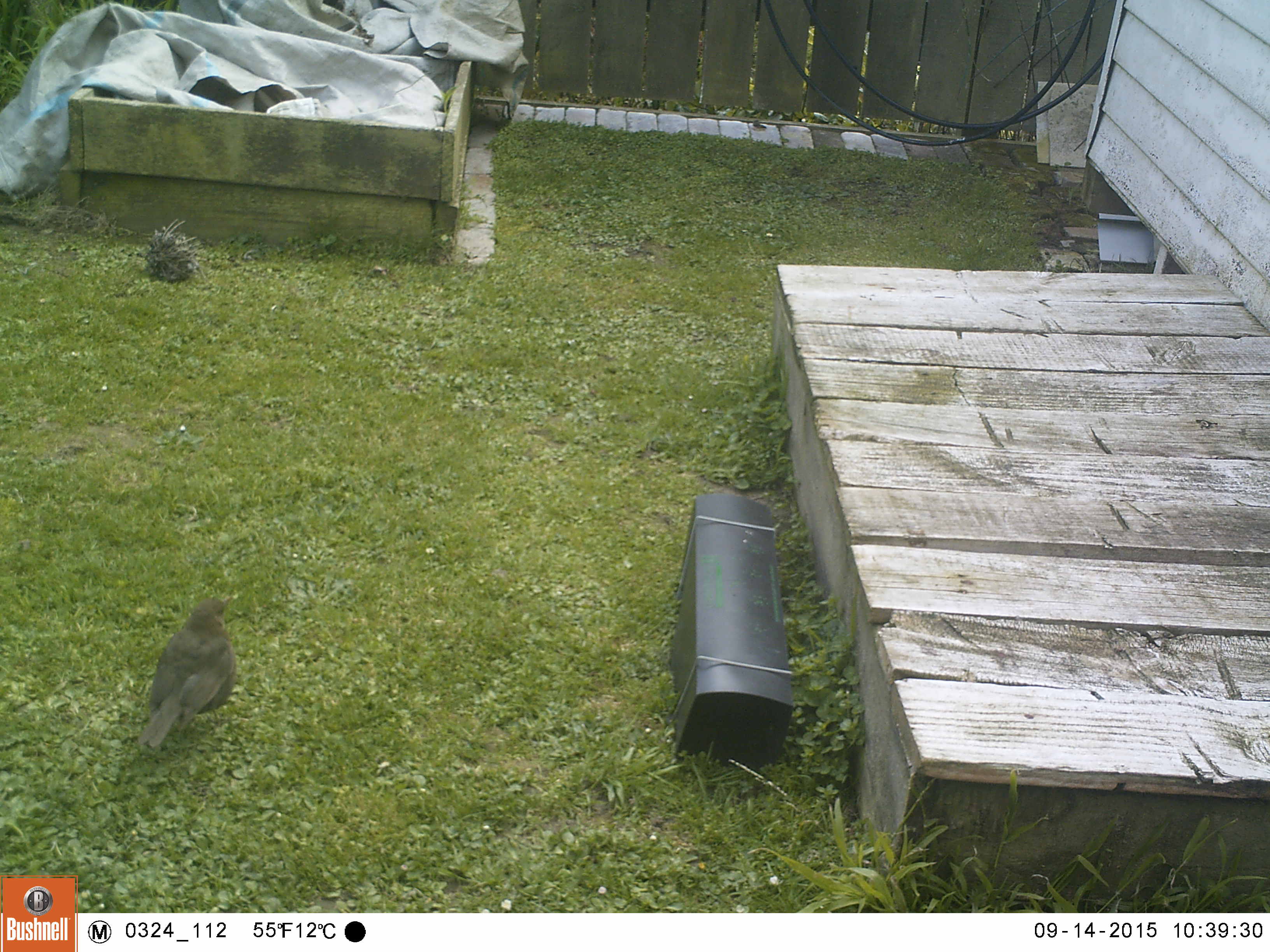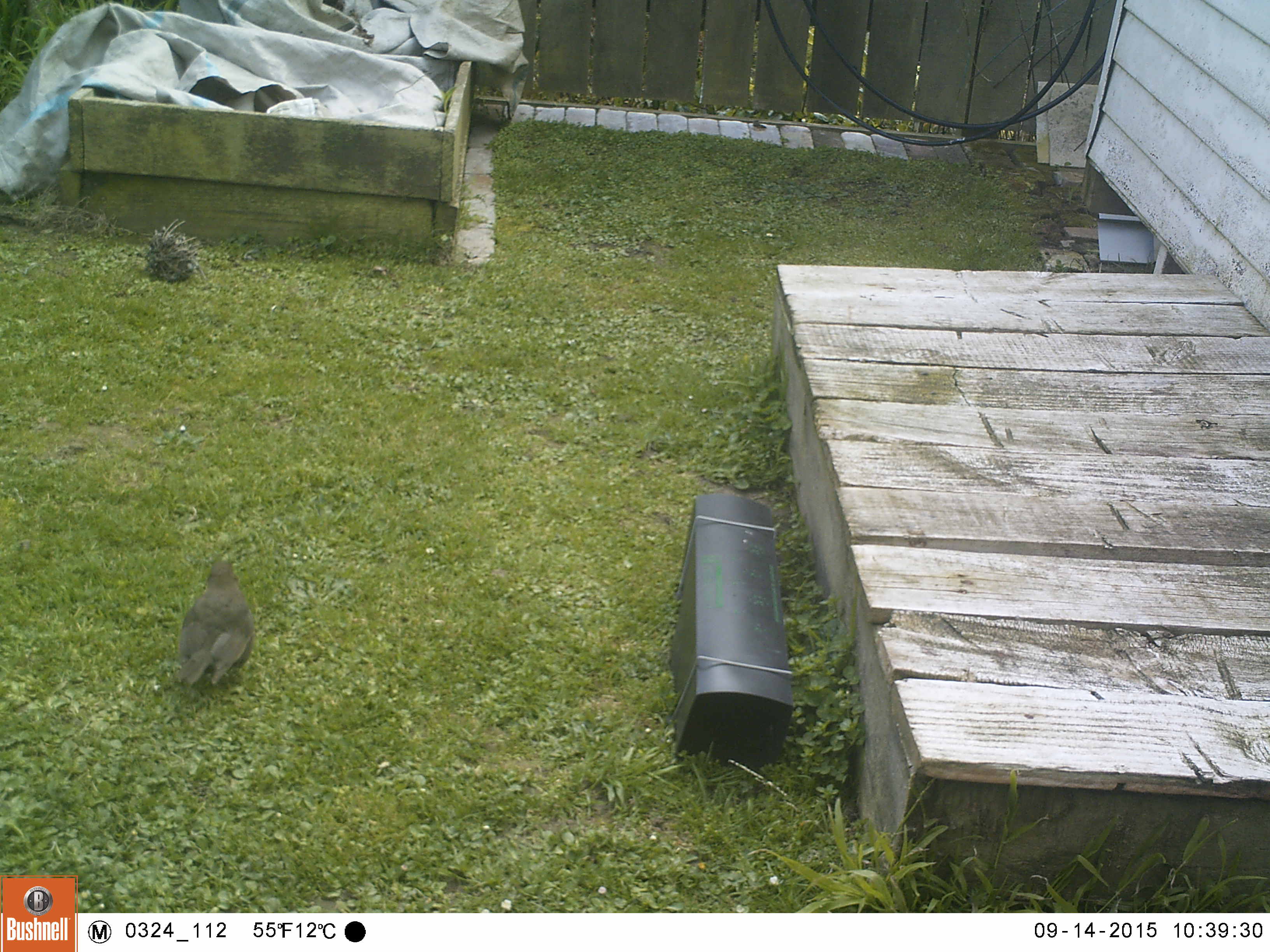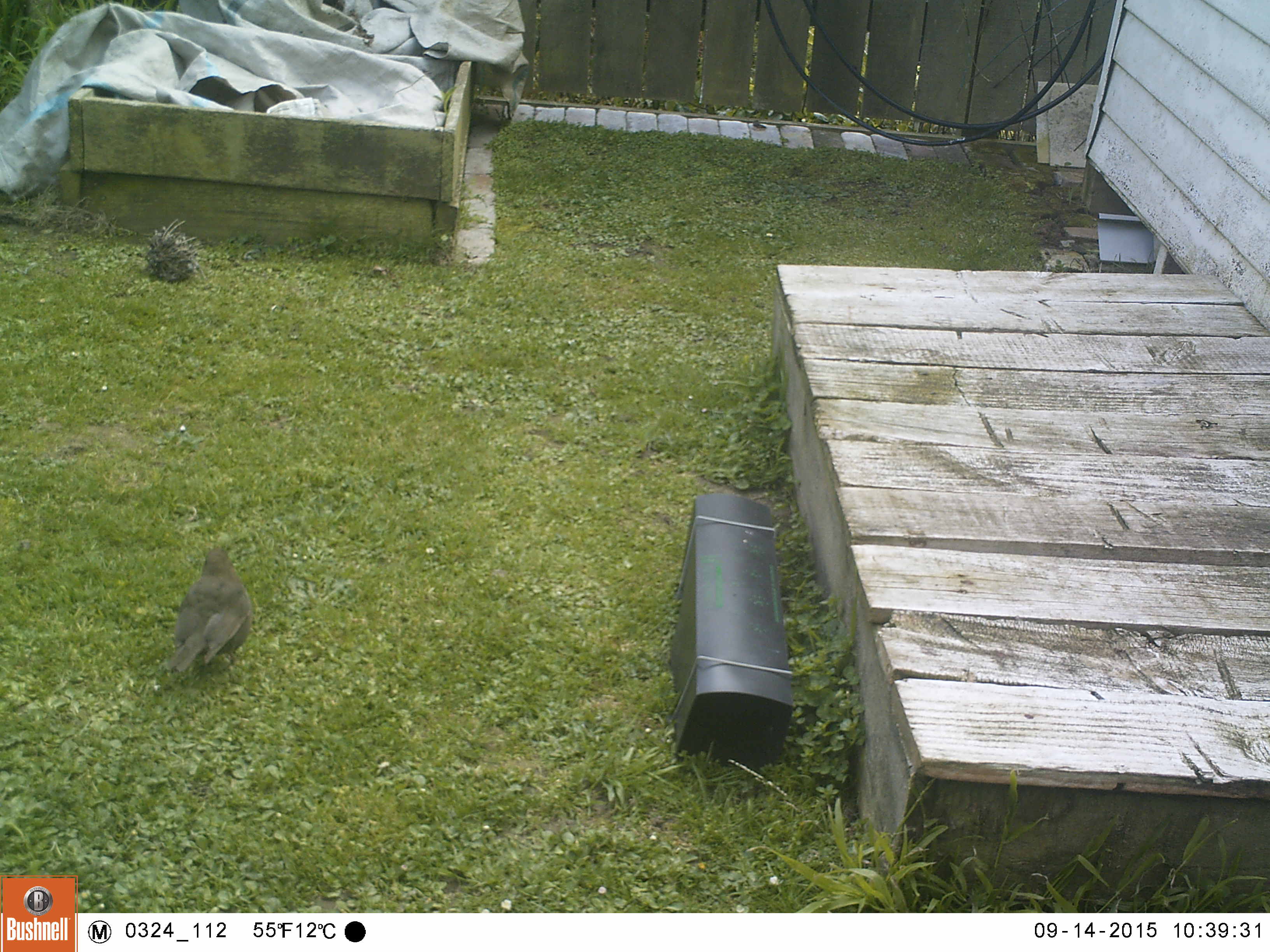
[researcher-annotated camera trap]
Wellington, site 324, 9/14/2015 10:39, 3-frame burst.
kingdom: Animalia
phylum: Chordata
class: Aves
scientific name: Aves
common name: bird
Bird (Aves).